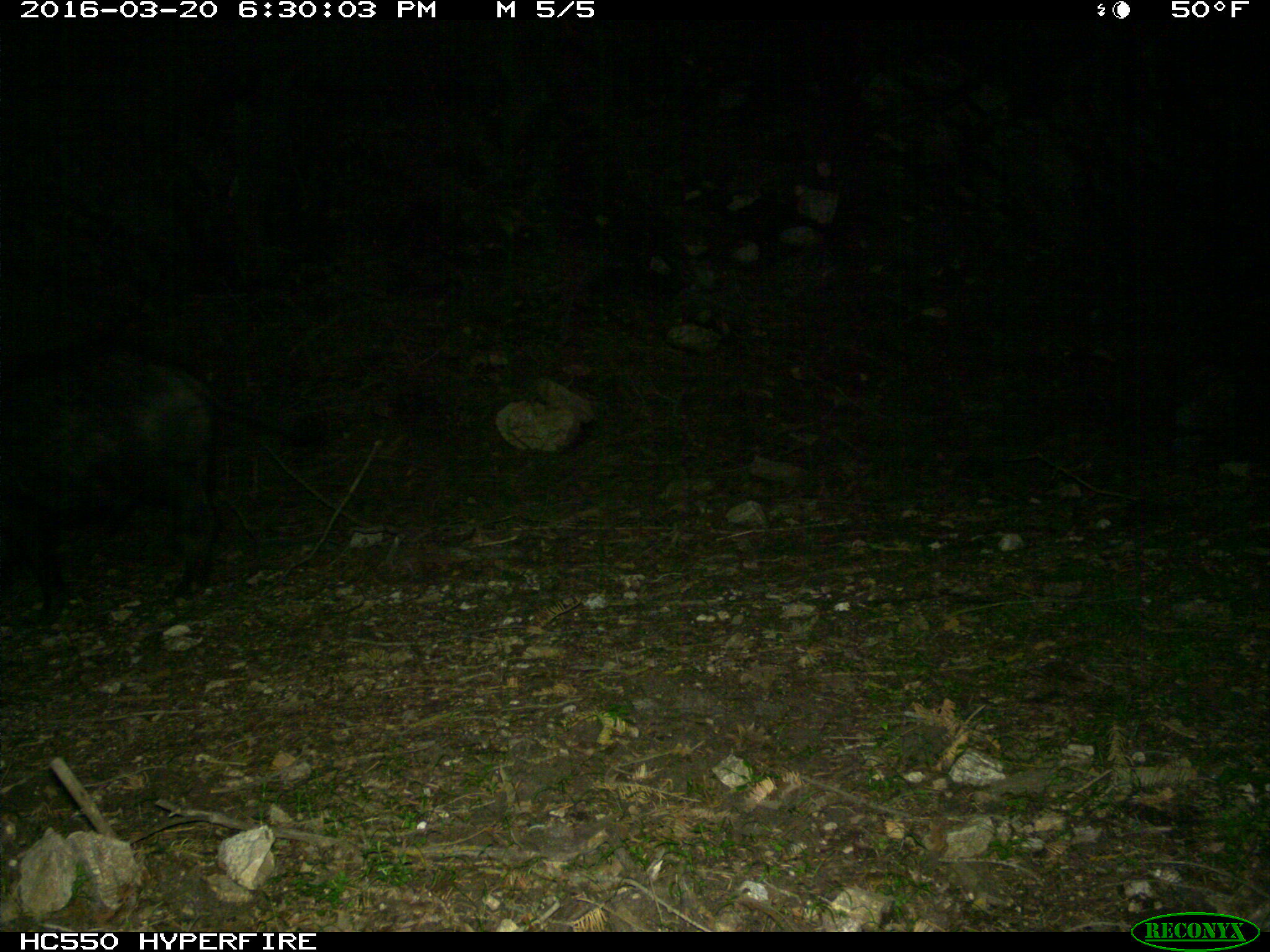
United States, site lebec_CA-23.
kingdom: Animalia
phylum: Chordata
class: Mammalia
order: Artiodactyla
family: Suidae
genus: Sus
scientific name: Sus scrofa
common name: wild boar